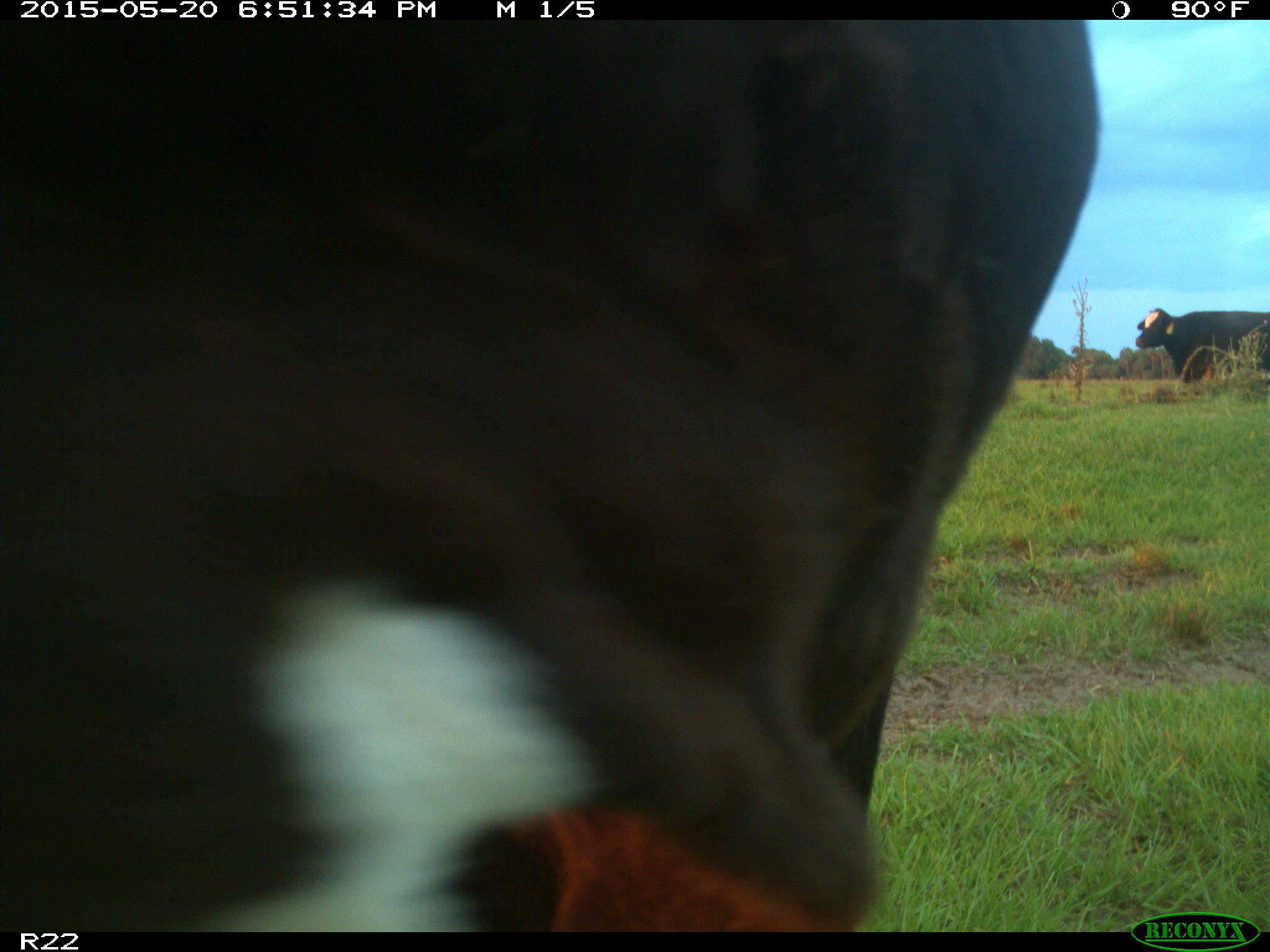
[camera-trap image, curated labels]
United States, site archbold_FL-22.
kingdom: Animalia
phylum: Chordata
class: Mammalia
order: Artiodactyla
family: Bovidae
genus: Bos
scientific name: Bos taurus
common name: domestic cow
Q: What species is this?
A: Bos taurus (domestic cow).